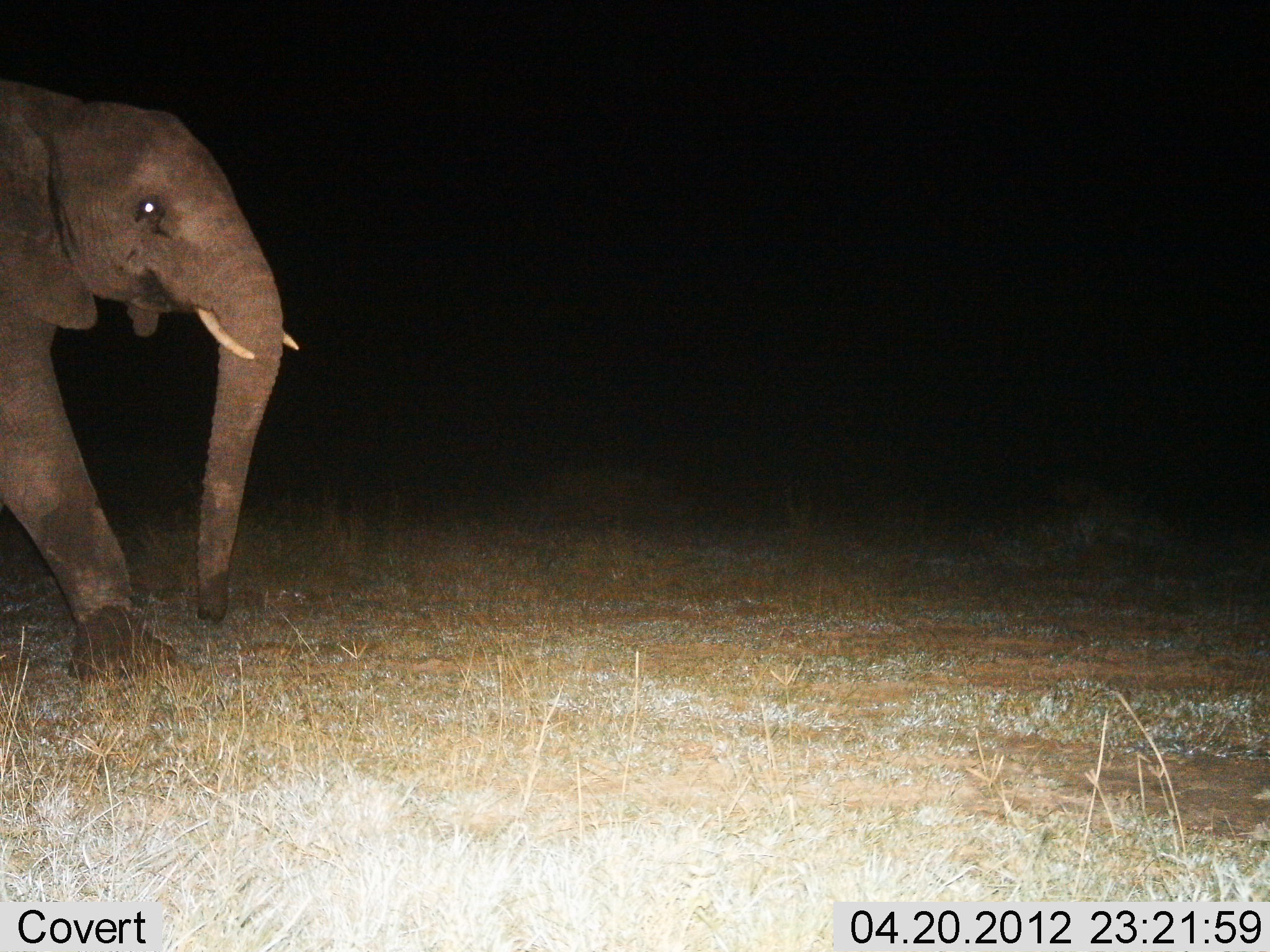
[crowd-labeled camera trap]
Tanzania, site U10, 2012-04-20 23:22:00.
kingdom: Animalia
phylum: Chordata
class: Mammalia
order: Proboscidea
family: Elephantidae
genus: Loxodonta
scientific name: Loxodonta africana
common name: african bush elephant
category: elephant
Elephant (african bush elephant) (Loxodonta africana), count 1. Behavior (volunteer vote fractions): standing 17%, resting 0%, moving 89%, interacting 0%. Young present (vote fraction): 6%. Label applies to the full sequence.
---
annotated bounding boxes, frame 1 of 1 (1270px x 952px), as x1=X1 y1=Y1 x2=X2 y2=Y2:
animal: x1=0 y1=75 x2=303 y2=692